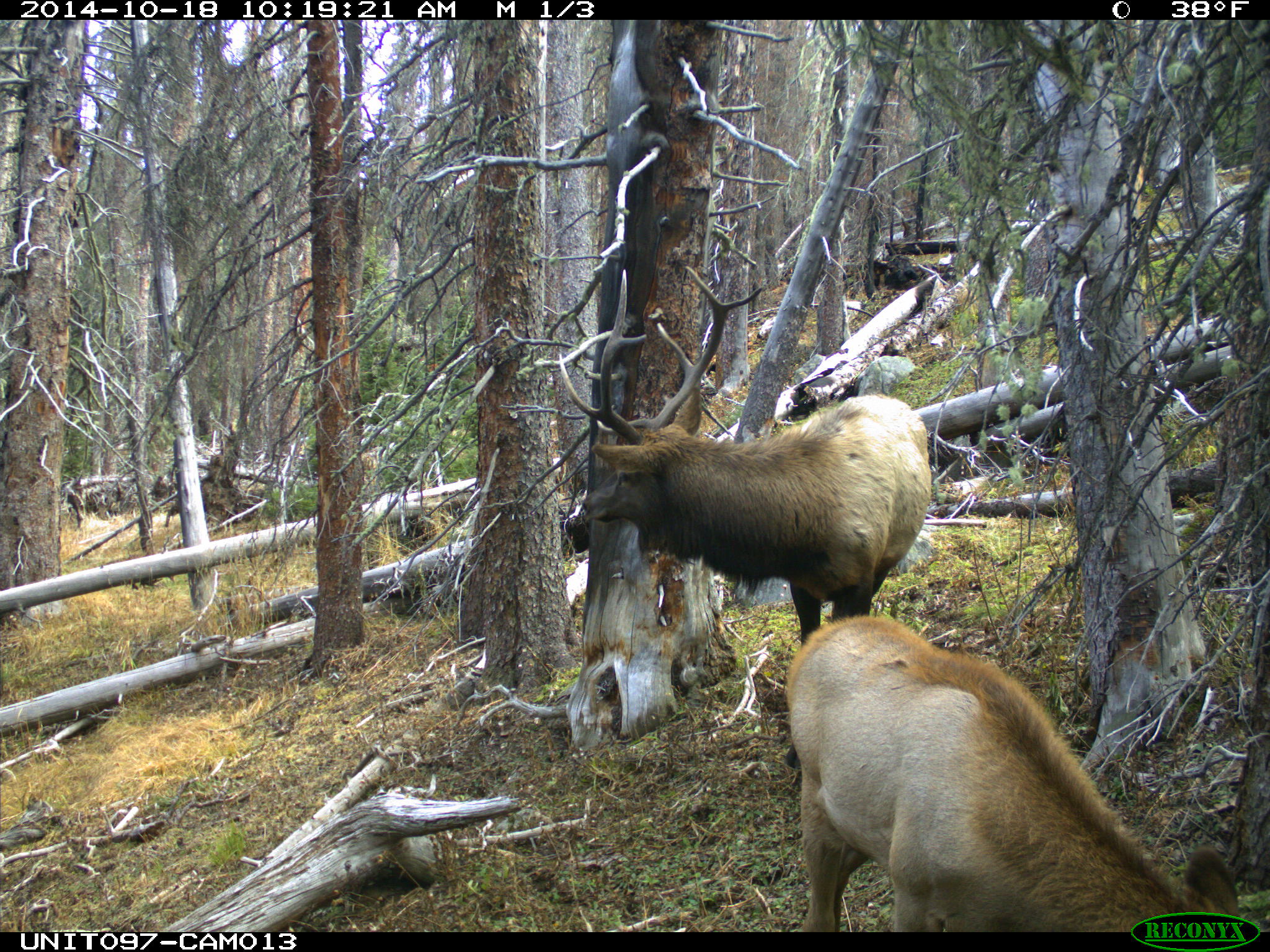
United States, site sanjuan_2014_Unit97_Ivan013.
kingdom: Animalia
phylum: Chordata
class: Mammalia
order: Artiodactyla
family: Cervidae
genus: Cervus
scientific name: Cervus elaphus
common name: red deer